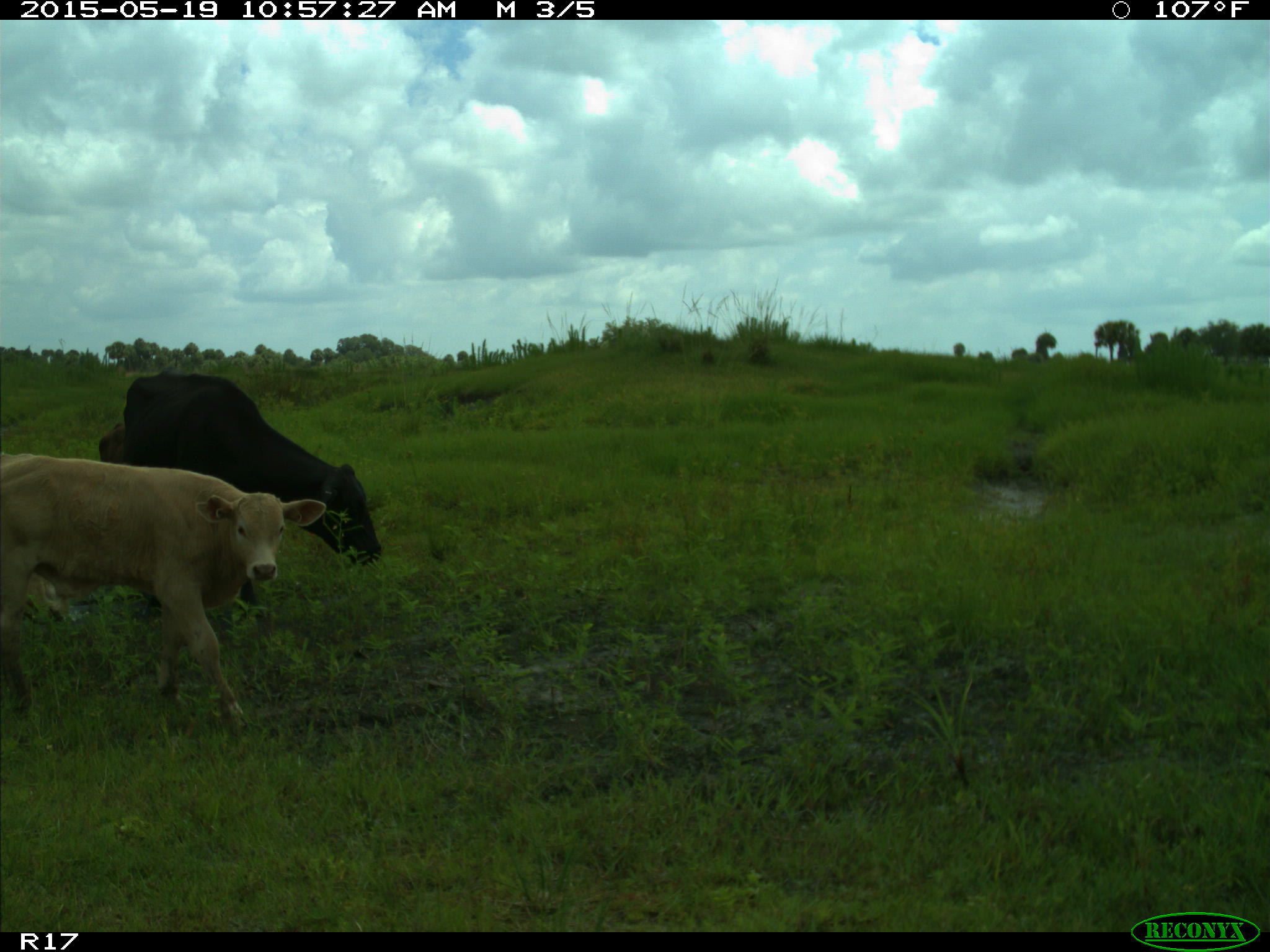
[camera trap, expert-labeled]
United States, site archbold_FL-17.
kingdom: Animalia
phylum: Chordata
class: Mammalia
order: Artiodactyla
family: Bovidae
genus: Bos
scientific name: Bos taurus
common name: domestic cow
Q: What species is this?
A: Bos taurus (domestic cow).